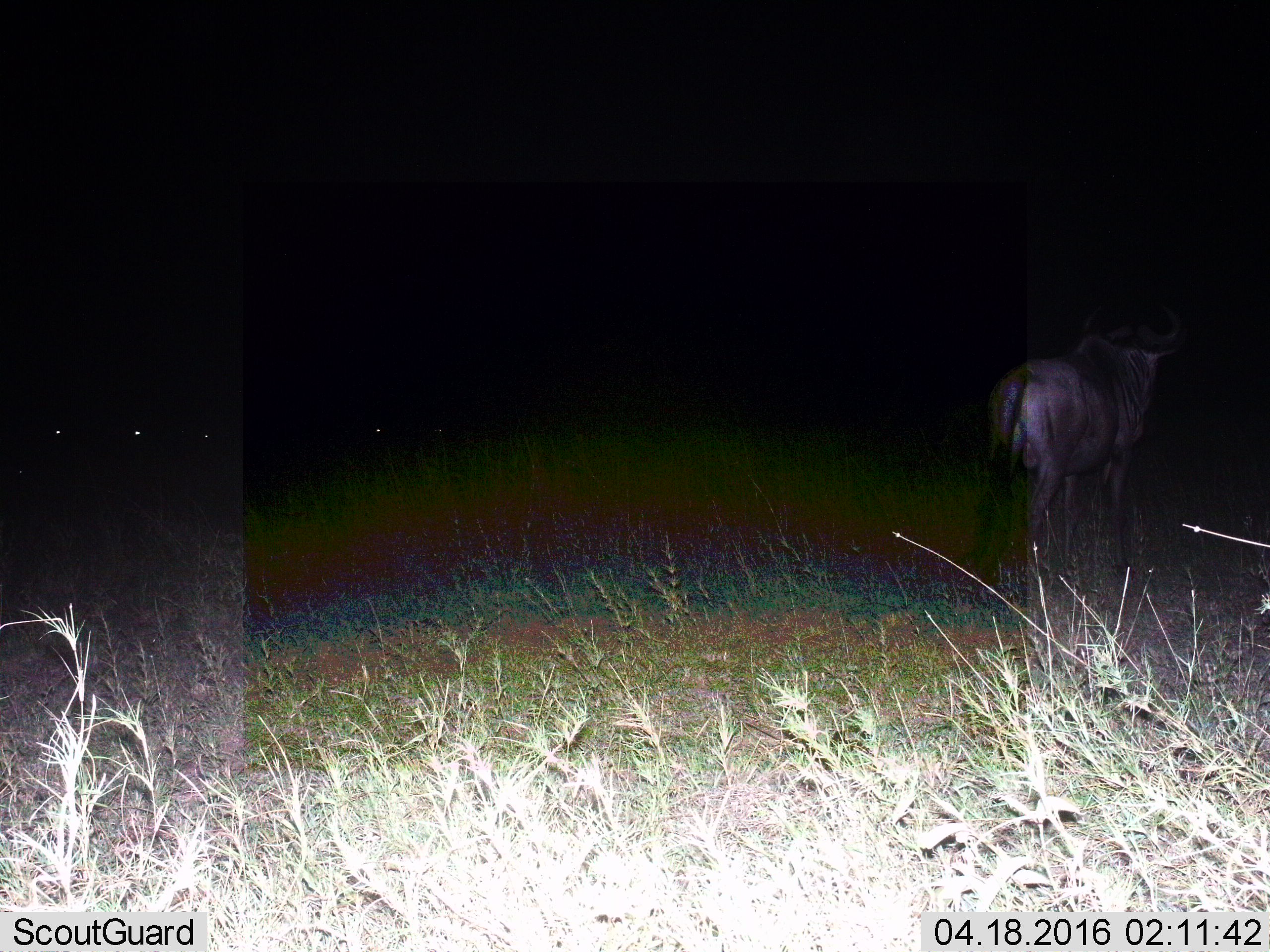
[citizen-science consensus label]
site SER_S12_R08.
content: unidentified animal